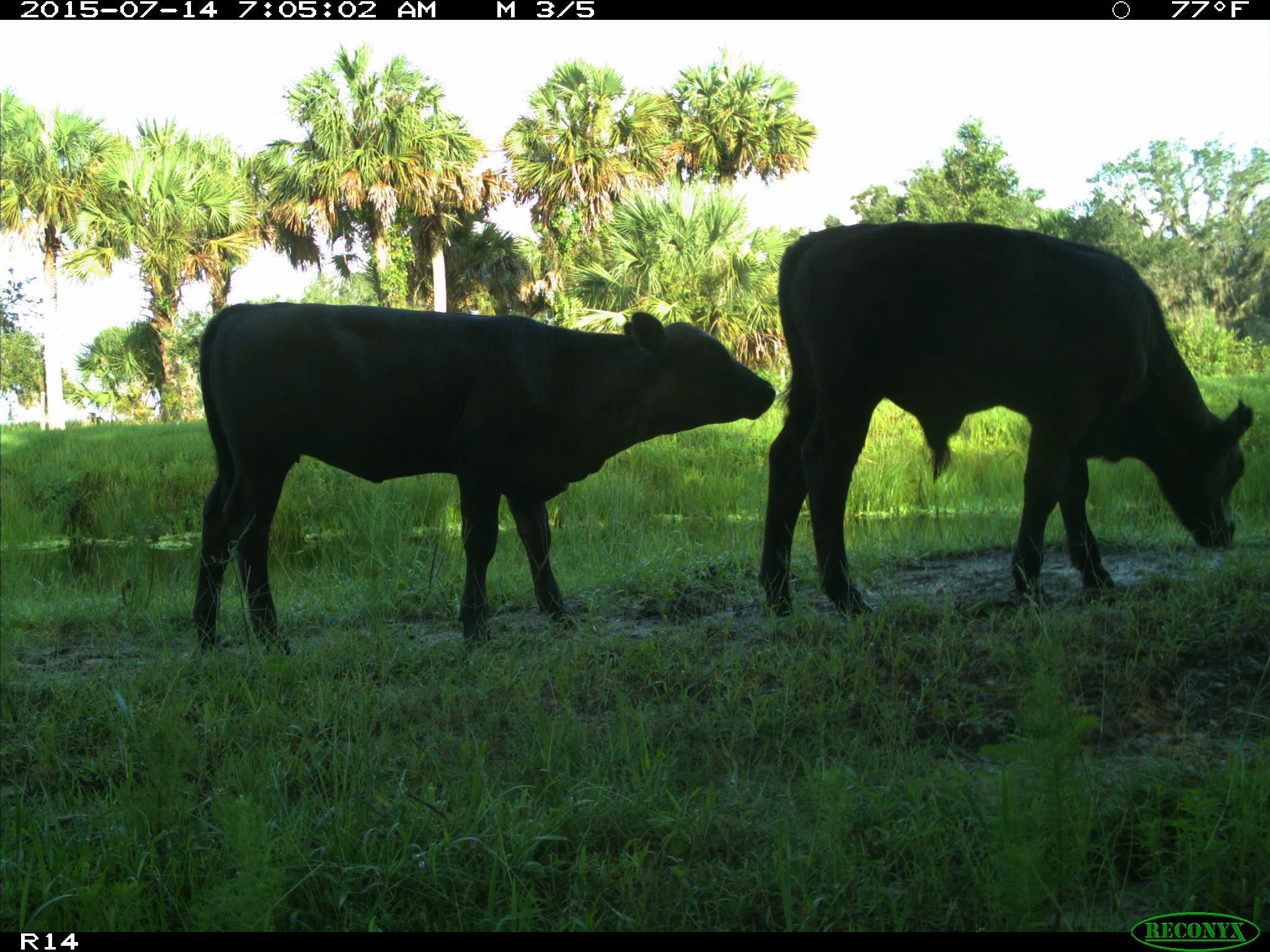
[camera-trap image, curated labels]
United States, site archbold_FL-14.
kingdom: Animalia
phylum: Chordata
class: Mammalia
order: Artiodactyla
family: Bovidae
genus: Bos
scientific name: Bos taurus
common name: domestic cow